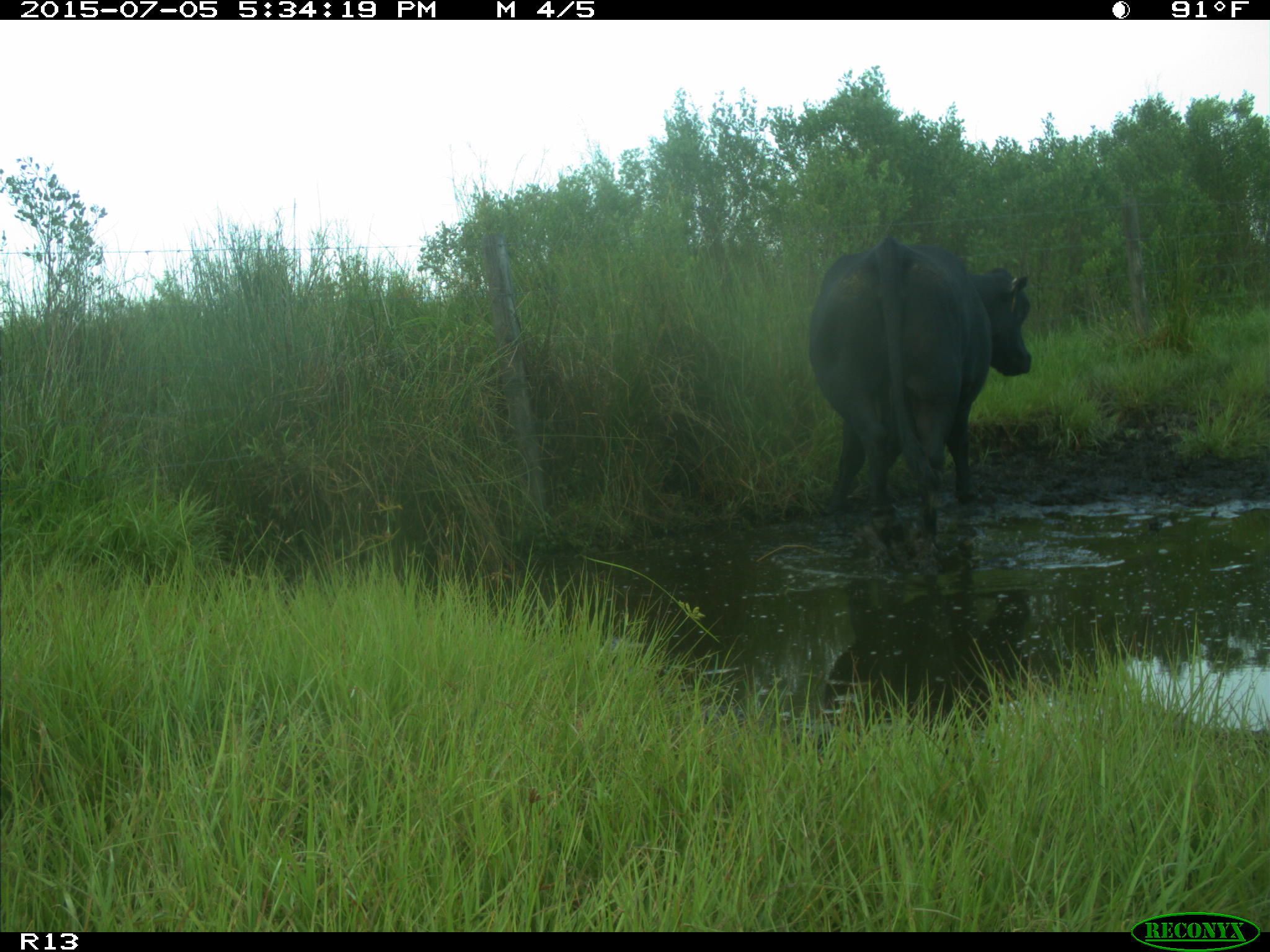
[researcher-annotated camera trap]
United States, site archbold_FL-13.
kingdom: Animalia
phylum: Chordata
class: Mammalia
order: Artiodactyla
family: Bovidae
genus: Bos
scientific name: Bos taurus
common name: domestic cow